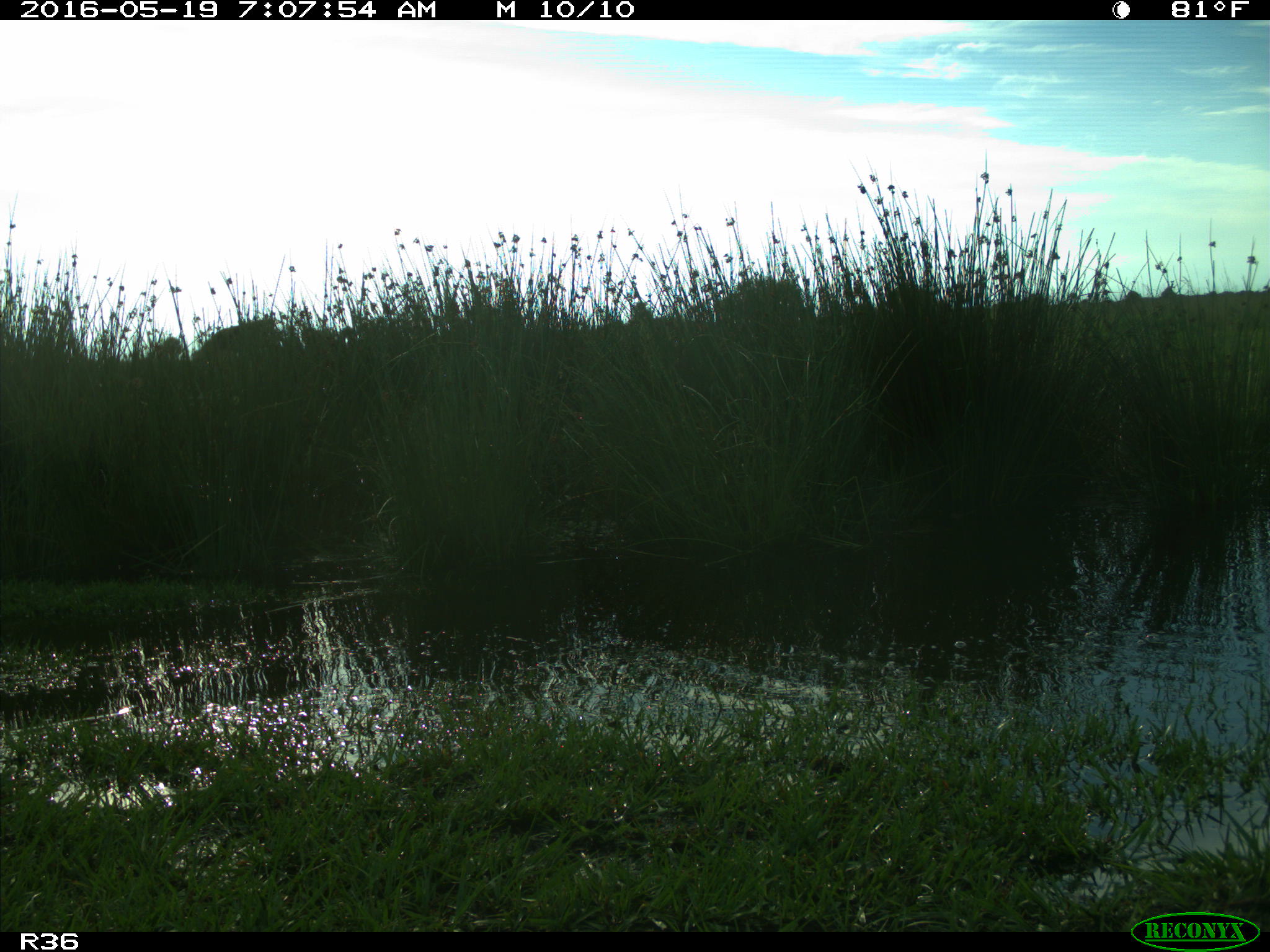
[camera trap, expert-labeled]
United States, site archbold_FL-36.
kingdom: Animalia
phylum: Chordata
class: Mammalia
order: Artiodactyla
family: Bovidae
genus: Bos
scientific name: Bos taurus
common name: domestic cow